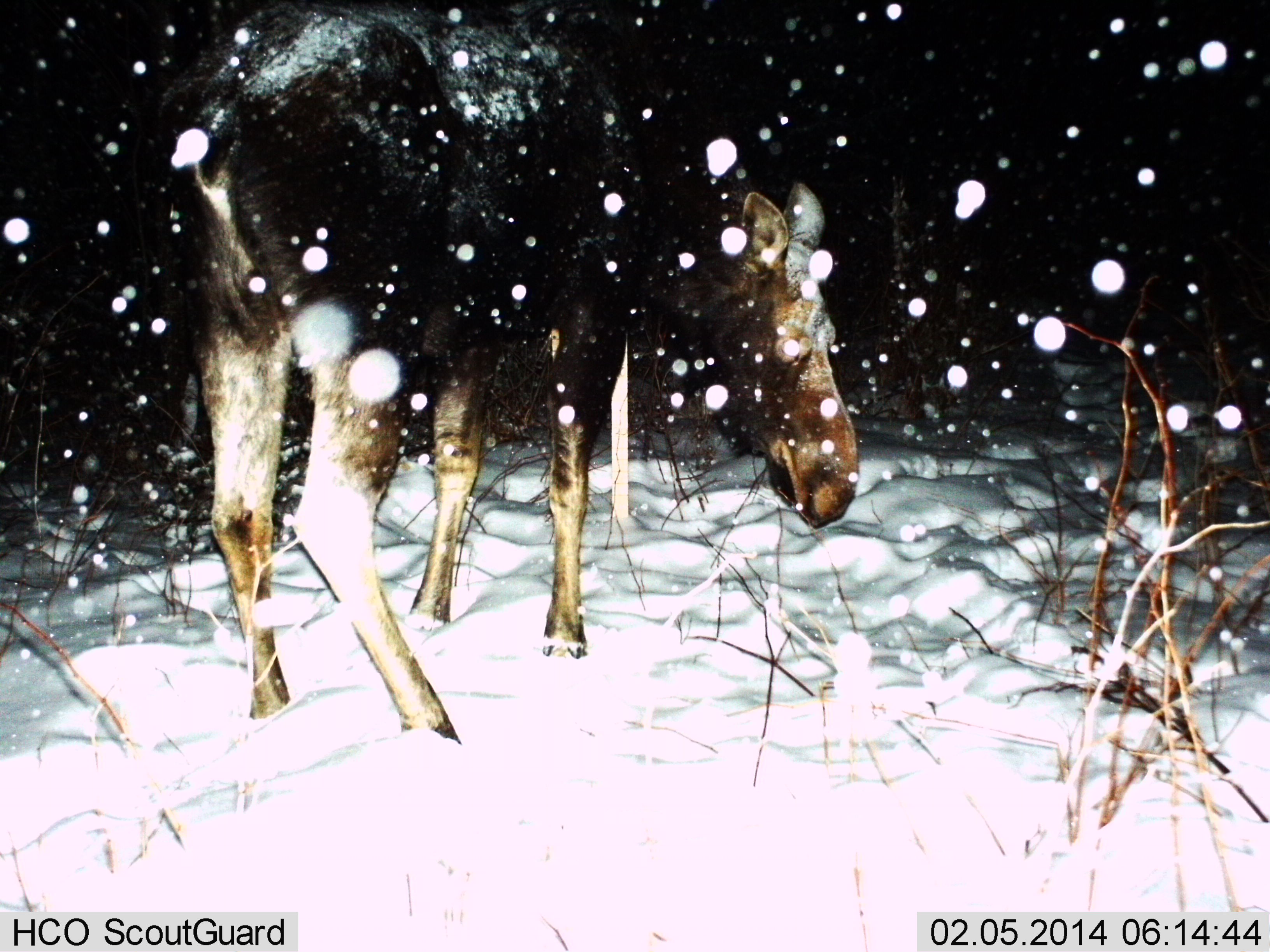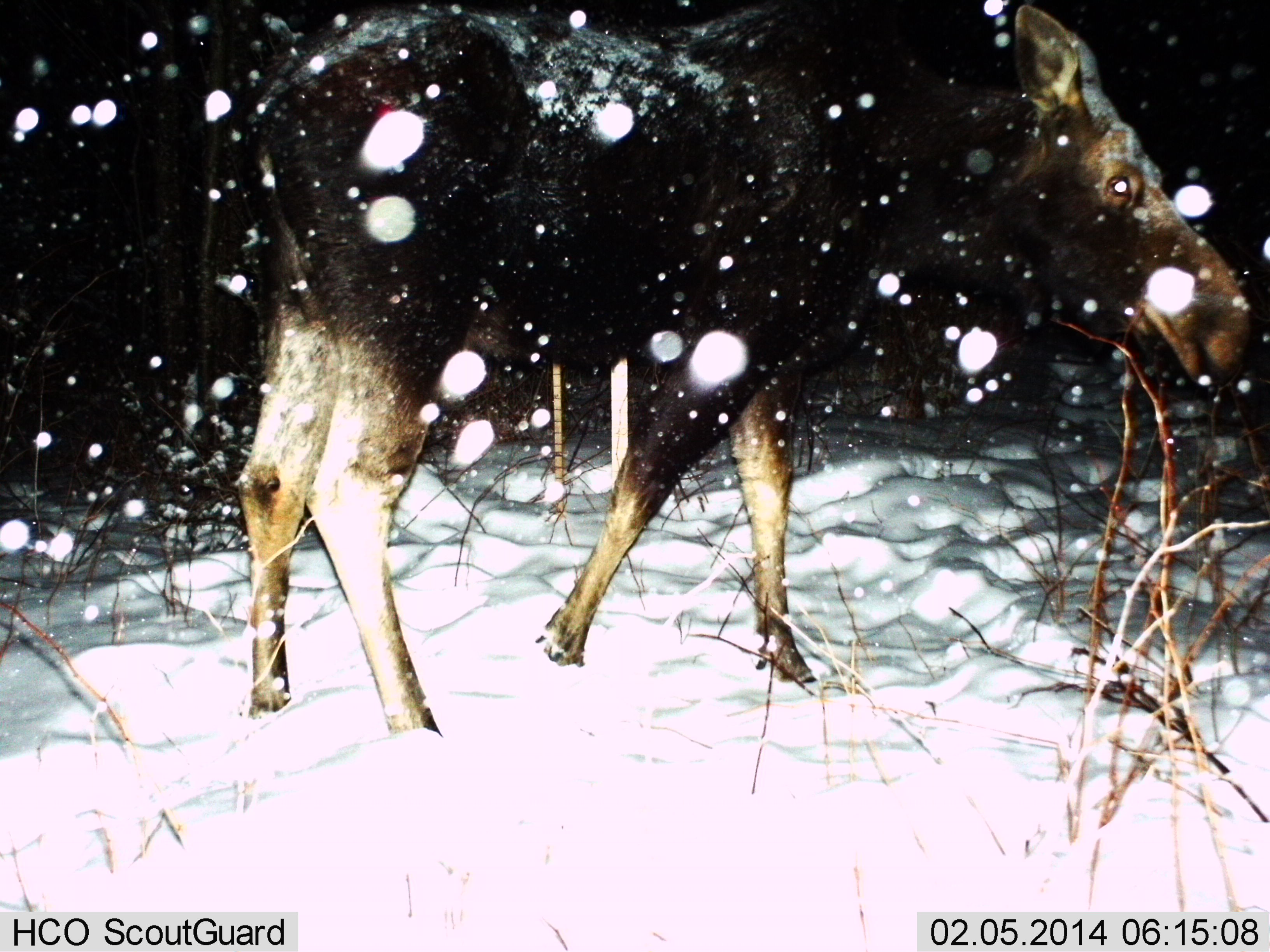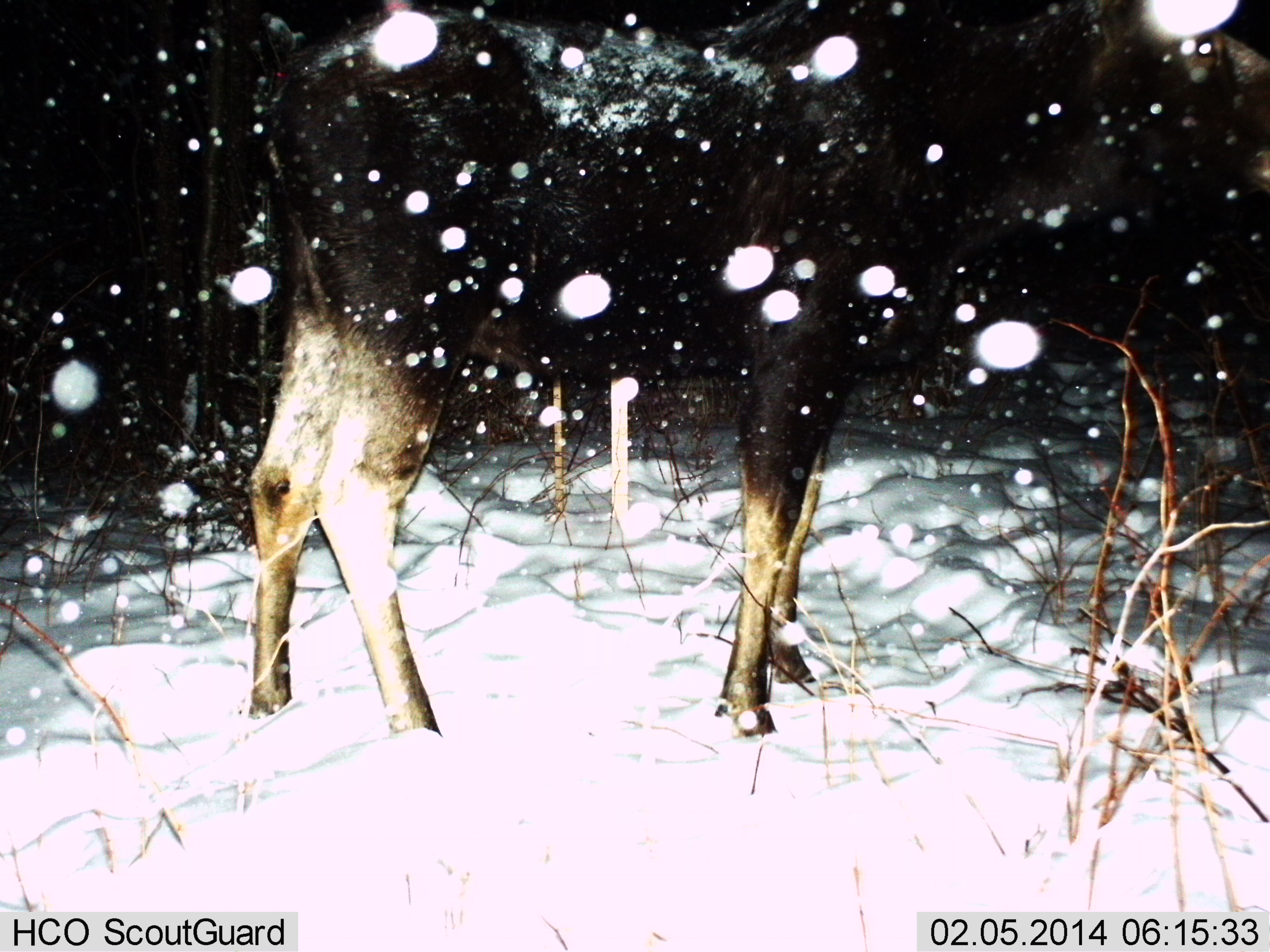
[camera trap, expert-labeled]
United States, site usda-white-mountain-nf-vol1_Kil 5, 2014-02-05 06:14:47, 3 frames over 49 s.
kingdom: Animalia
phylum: Chordata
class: Mammalia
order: Artiodactyla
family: Cervidae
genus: Alces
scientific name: Alces alces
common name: moose